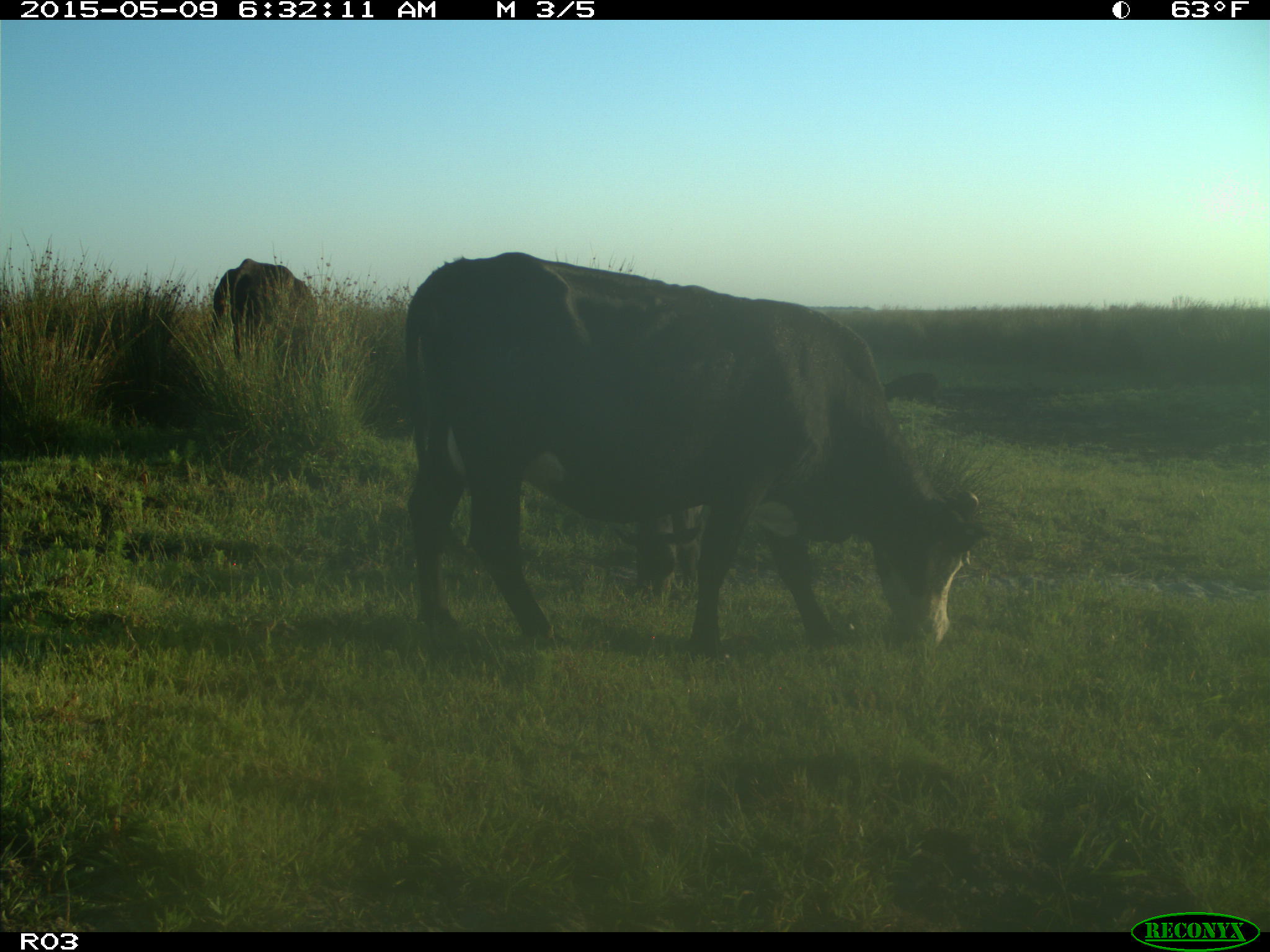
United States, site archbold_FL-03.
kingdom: Animalia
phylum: Chordata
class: Mammalia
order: Artiodactyla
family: Bovidae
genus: Bos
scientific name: Bos taurus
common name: domestic cow